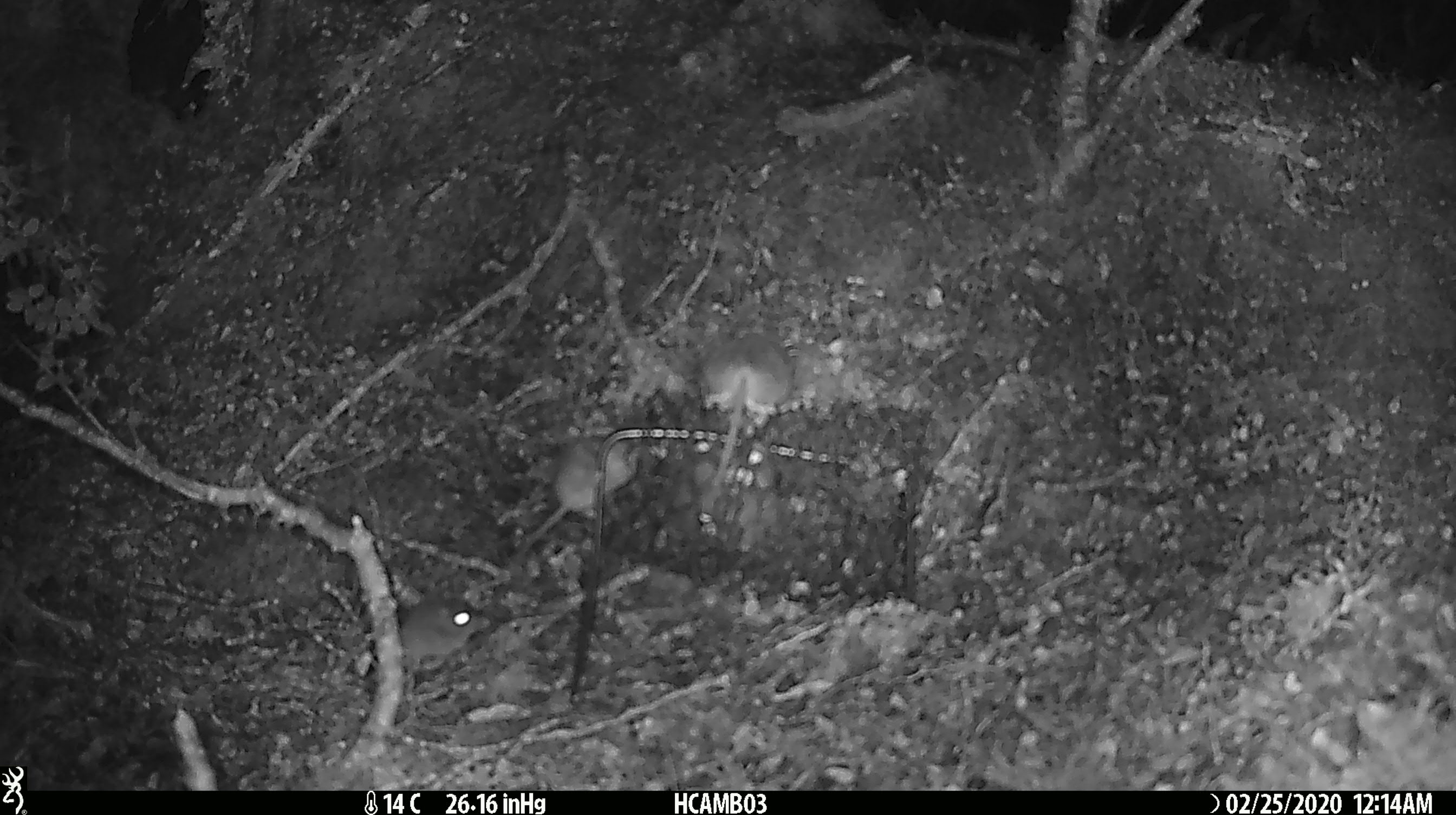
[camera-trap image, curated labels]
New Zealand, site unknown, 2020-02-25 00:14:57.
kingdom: Animalia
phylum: Chordata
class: Mammalia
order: Rodentia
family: Muridae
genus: Mus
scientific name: Mus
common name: mouse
Mouse (Mus).